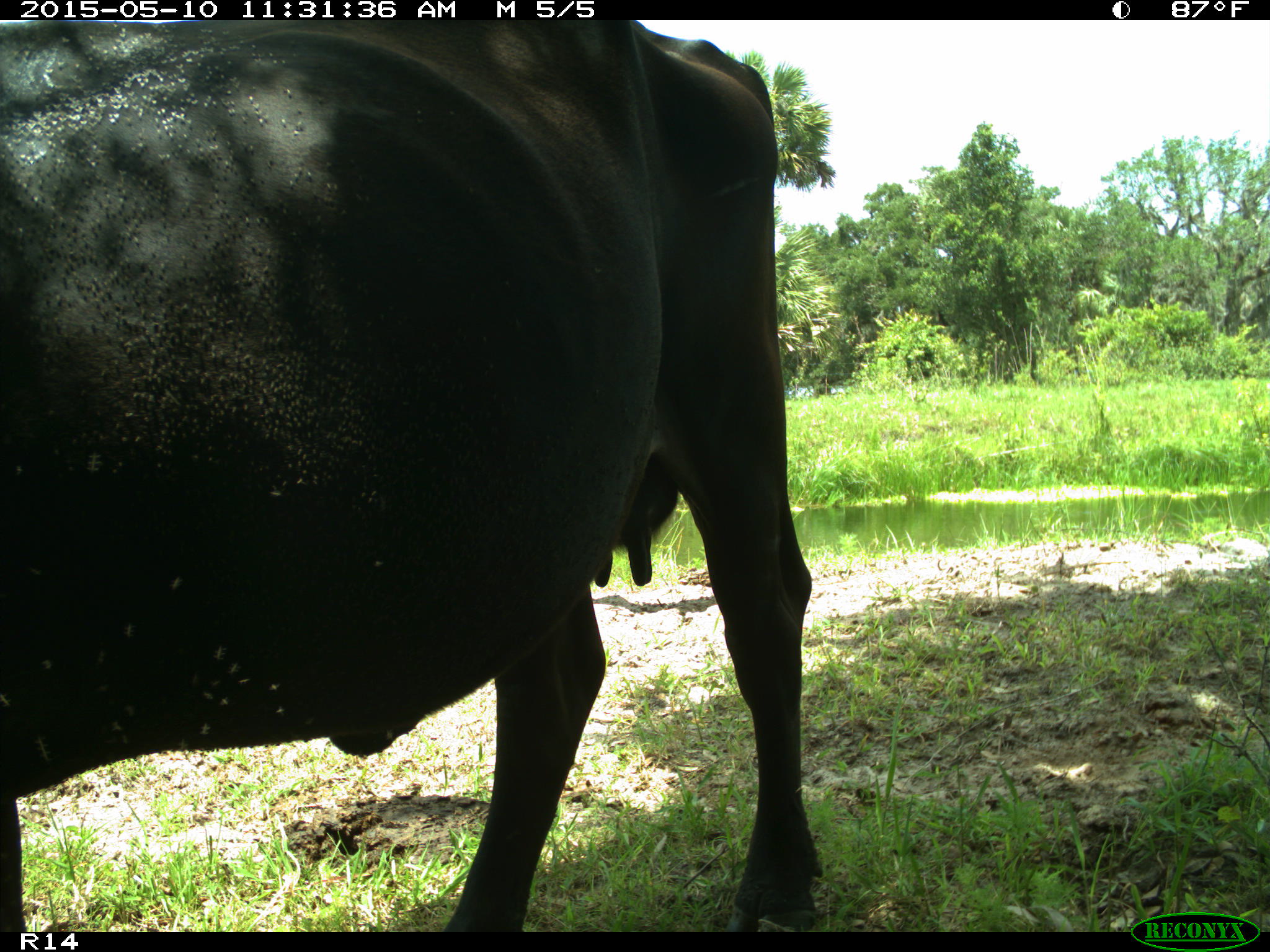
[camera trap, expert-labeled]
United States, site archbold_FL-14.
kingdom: Animalia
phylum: Chordata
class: Mammalia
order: Artiodactyla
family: Bovidae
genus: Bos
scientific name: Bos taurus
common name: domestic cow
Bos taurus (domestic cow).